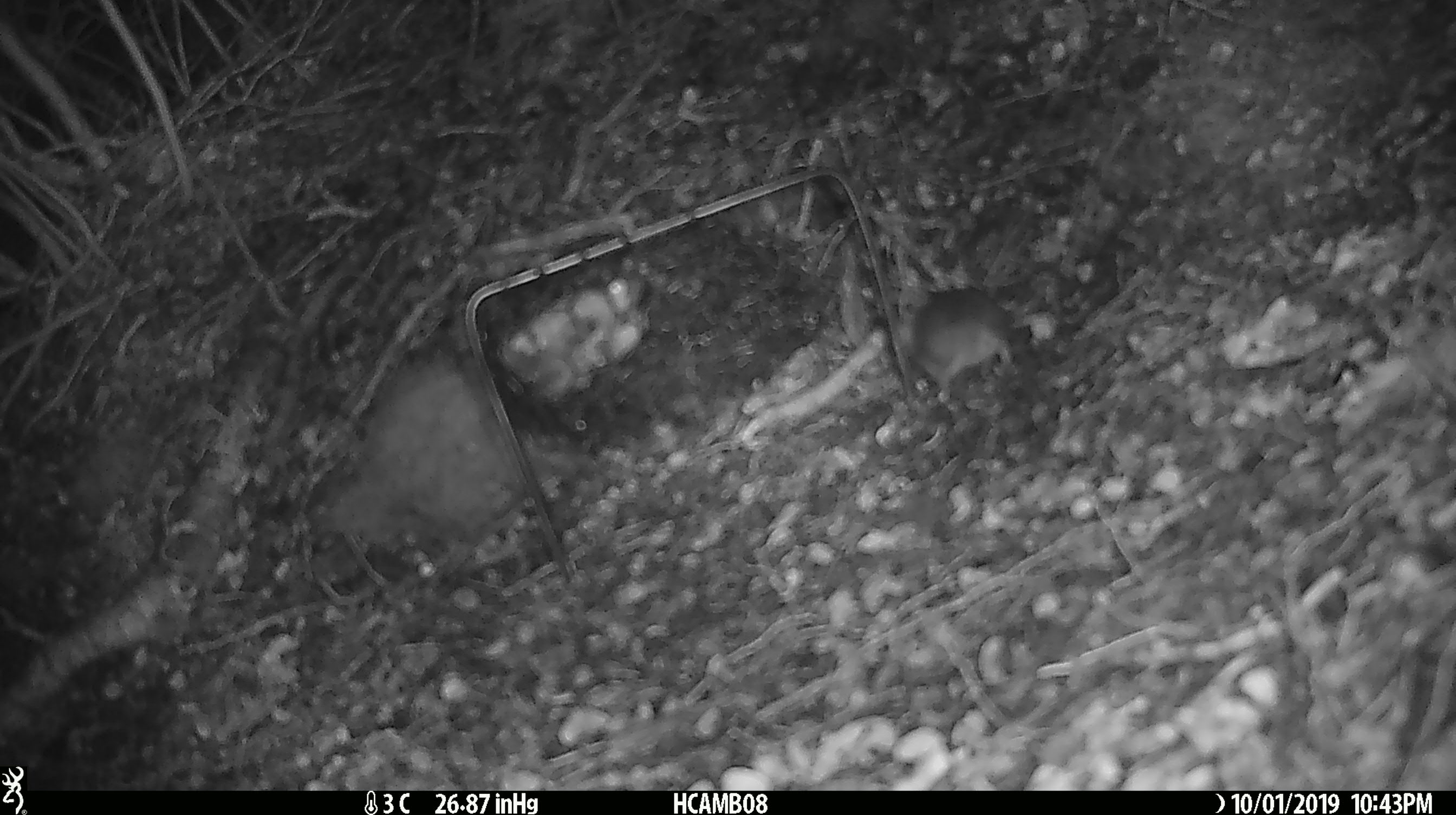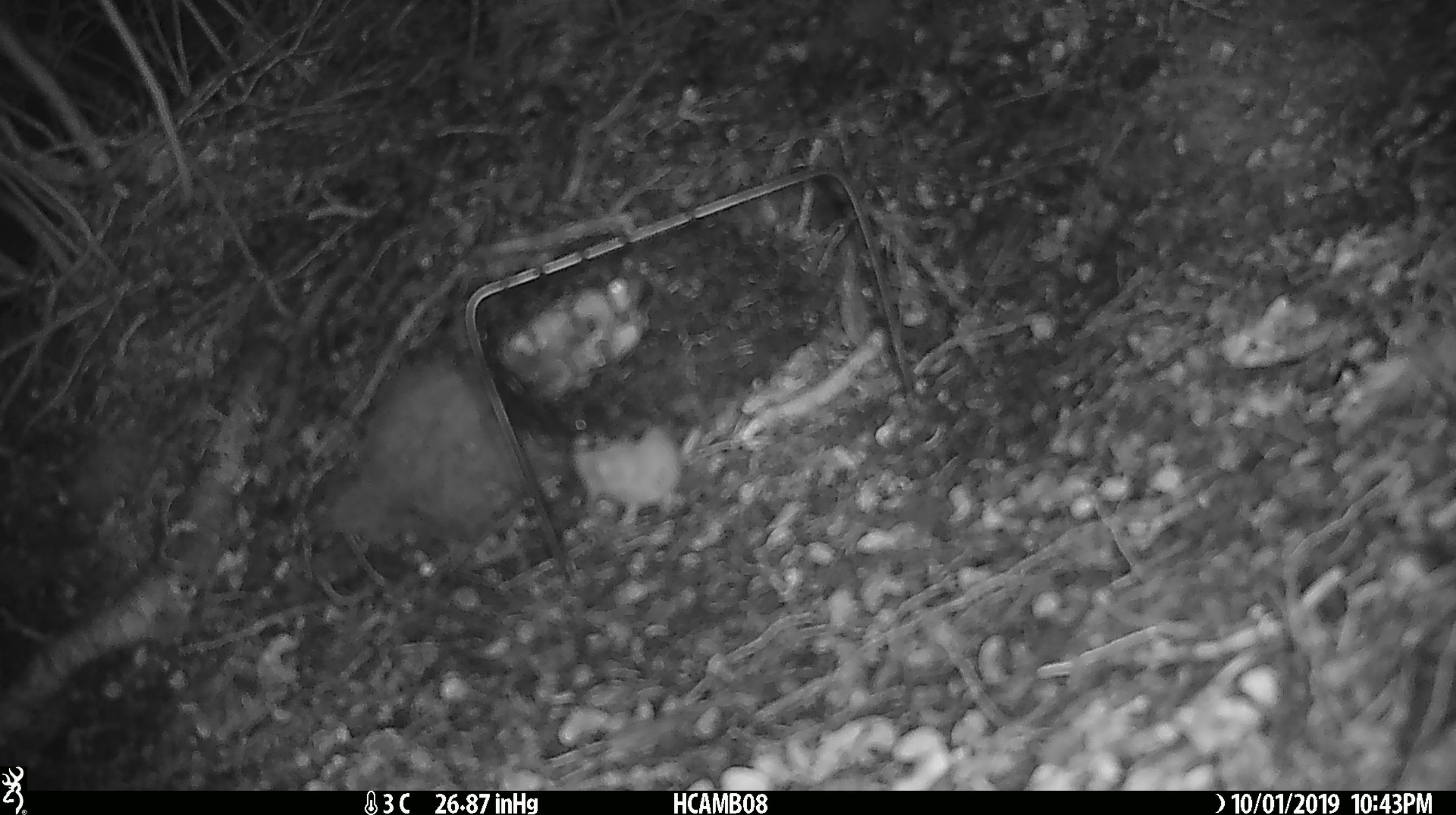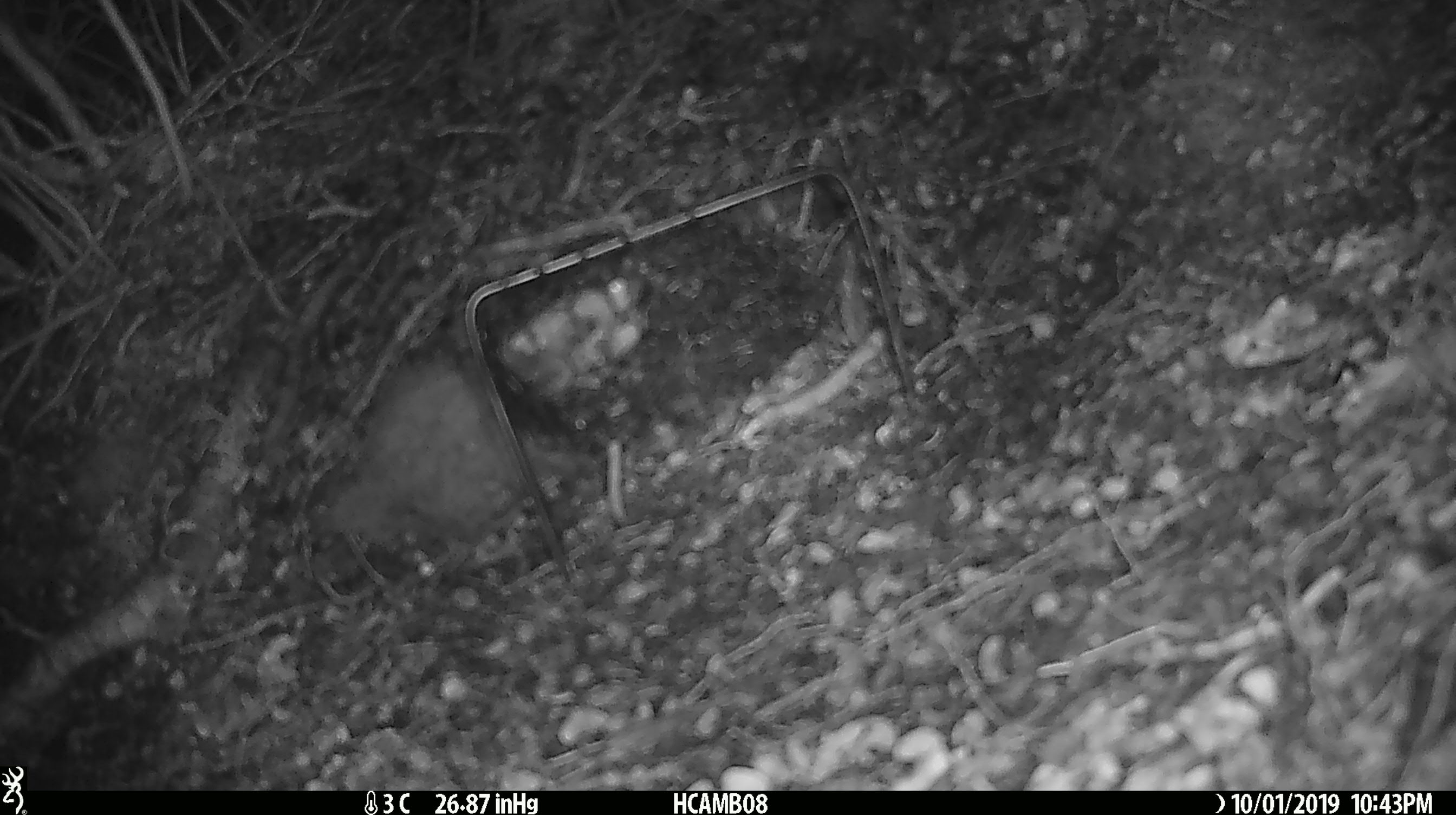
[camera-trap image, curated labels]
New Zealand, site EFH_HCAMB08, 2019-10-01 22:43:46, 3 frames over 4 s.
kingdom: Animalia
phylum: Chordata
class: Mammalia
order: Rodentia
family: Muridae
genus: Mus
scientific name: Mus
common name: mouse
Mouse (Mus).